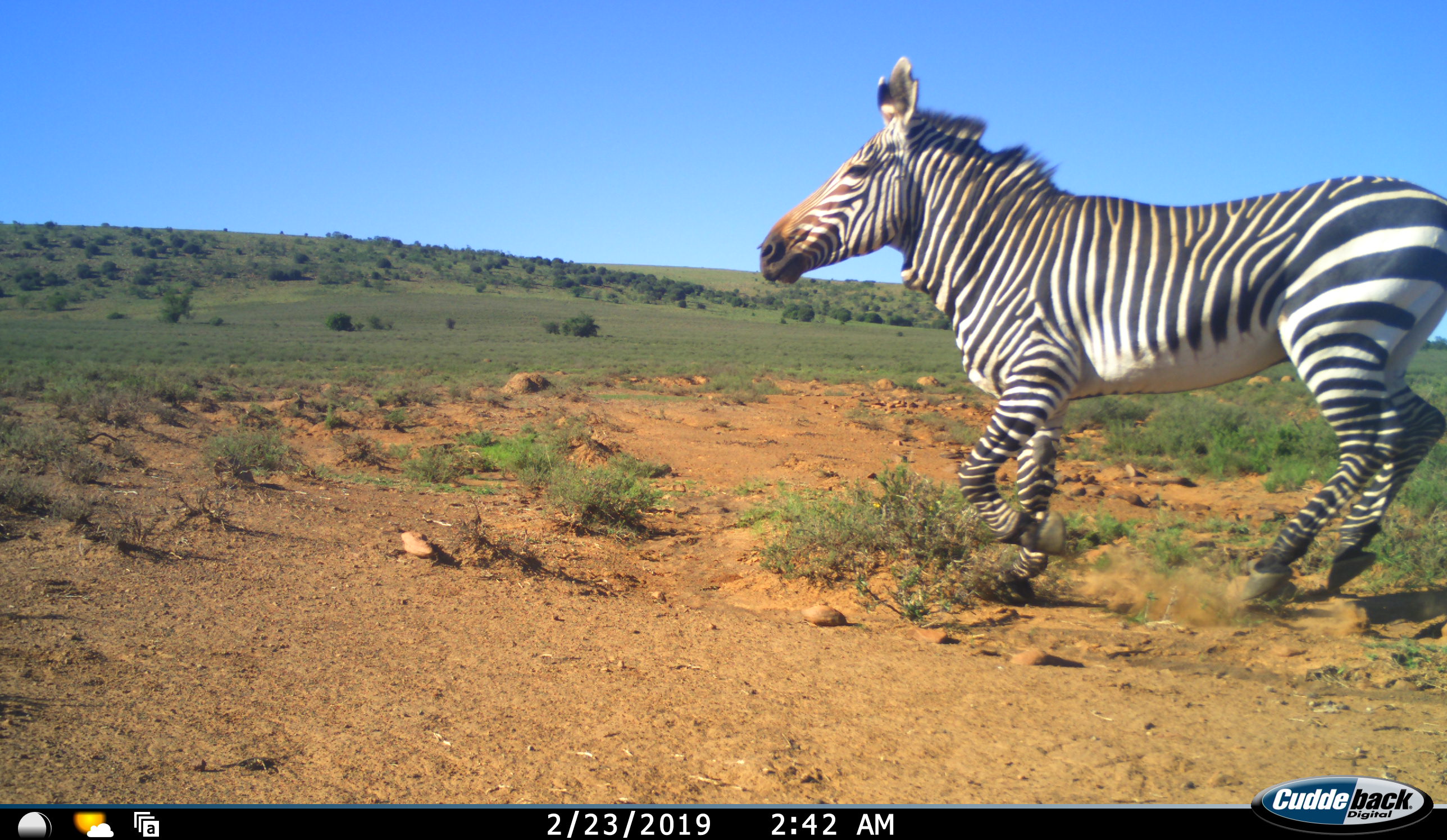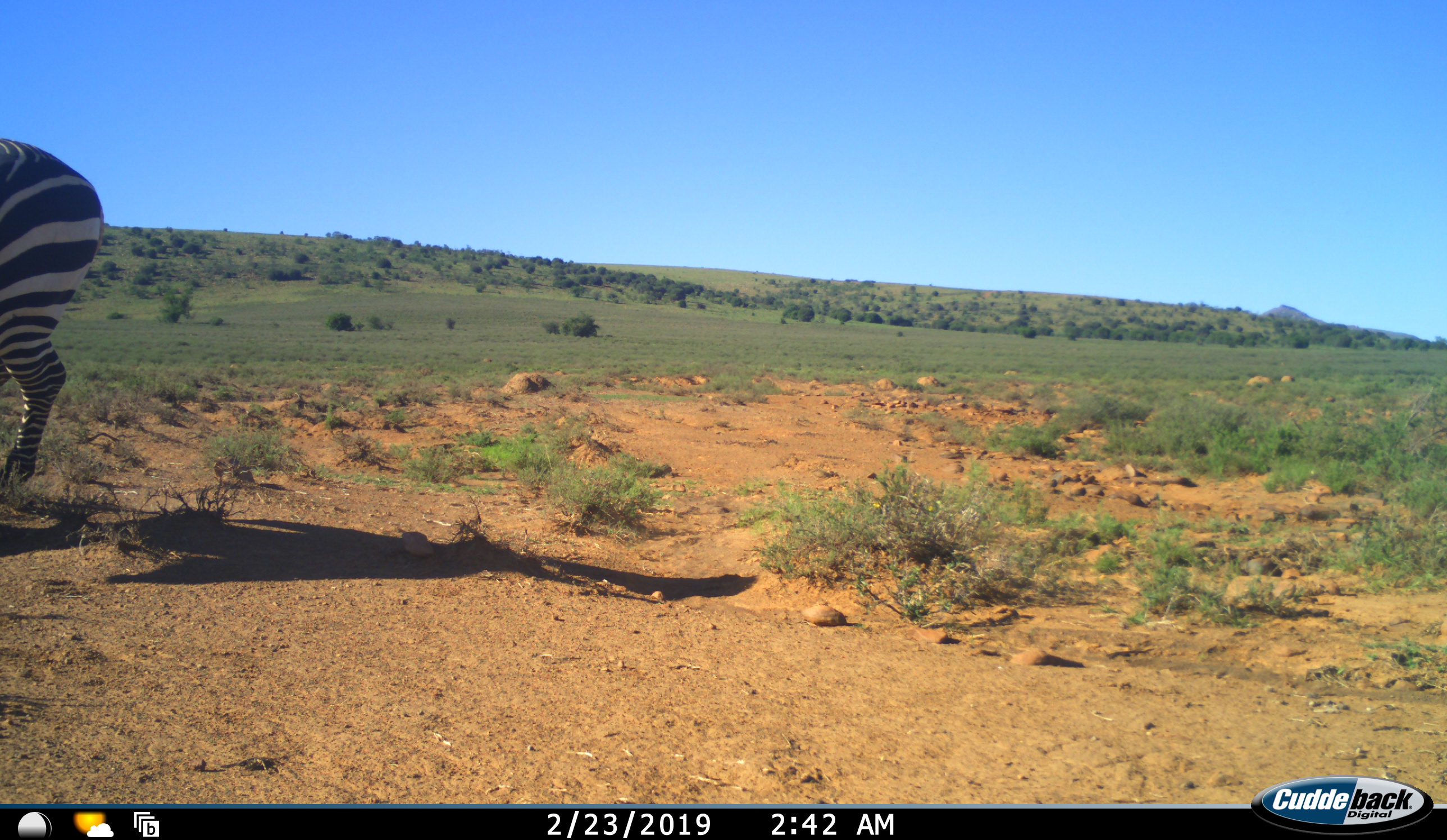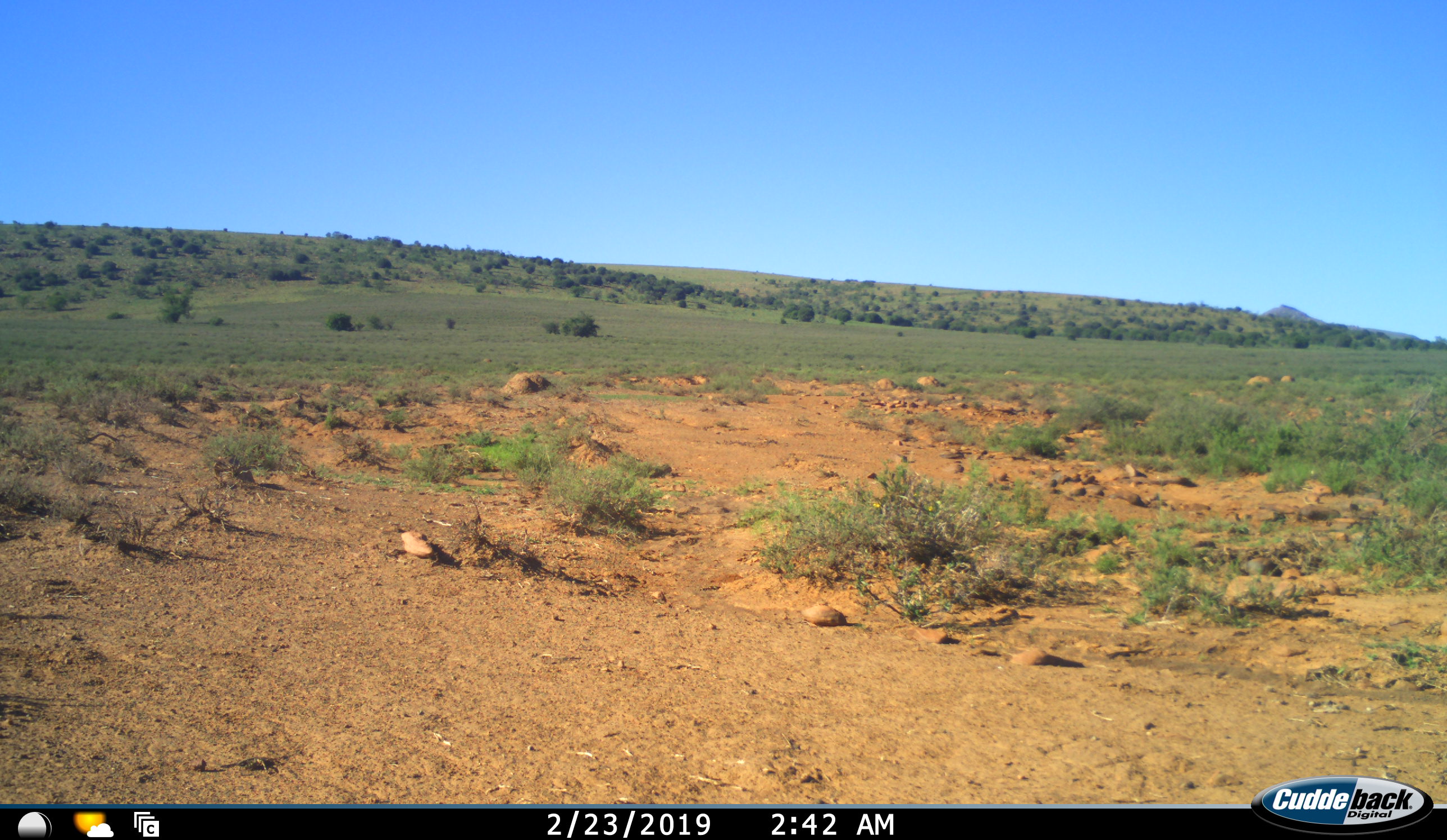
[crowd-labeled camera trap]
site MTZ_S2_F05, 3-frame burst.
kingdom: Animalia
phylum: Chordata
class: Mammalia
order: Perissodactyla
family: Equidae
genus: Equus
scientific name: Equus zebra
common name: mountain zebra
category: zebramountain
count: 1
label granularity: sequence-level